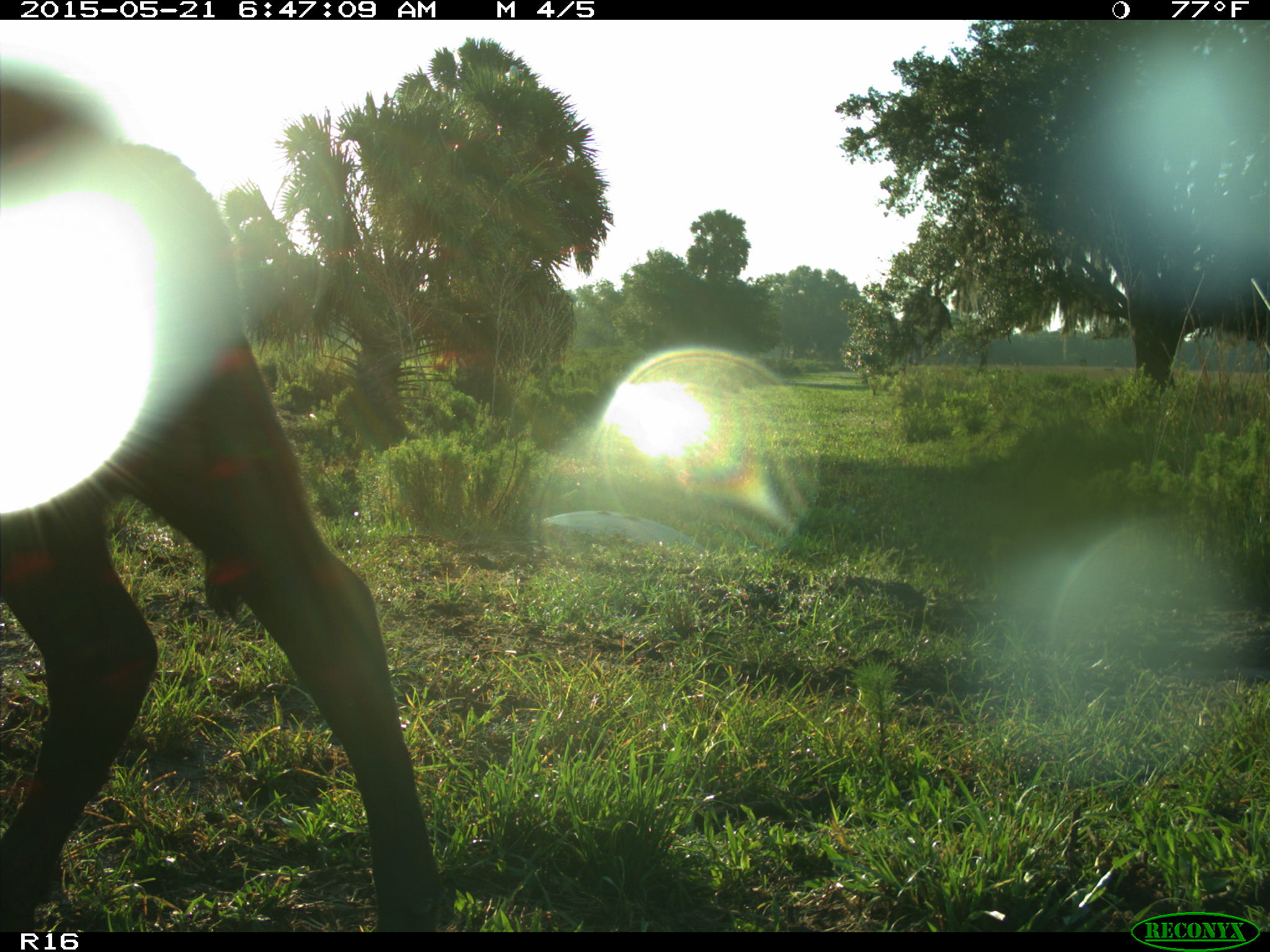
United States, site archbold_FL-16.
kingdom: Animalia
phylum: Chordata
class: Mammalia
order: Artiodactyla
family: Bovidae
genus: Bos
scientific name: Bos taurus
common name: domestic cow